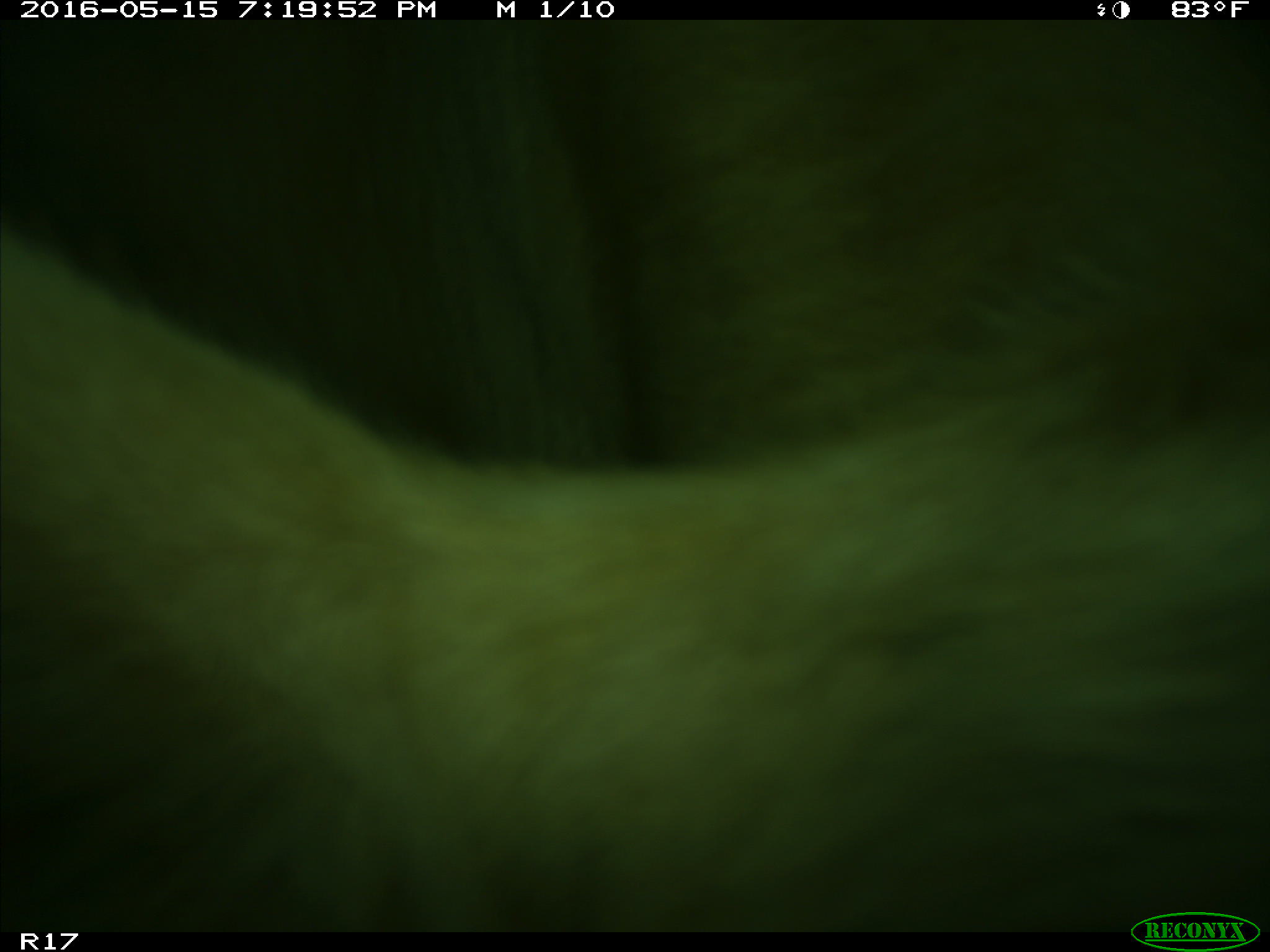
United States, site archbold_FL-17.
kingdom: Animalia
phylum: Chordata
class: Mammalia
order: Artiodactyla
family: Bovidae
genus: Bos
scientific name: Bos taurus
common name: domestic cow